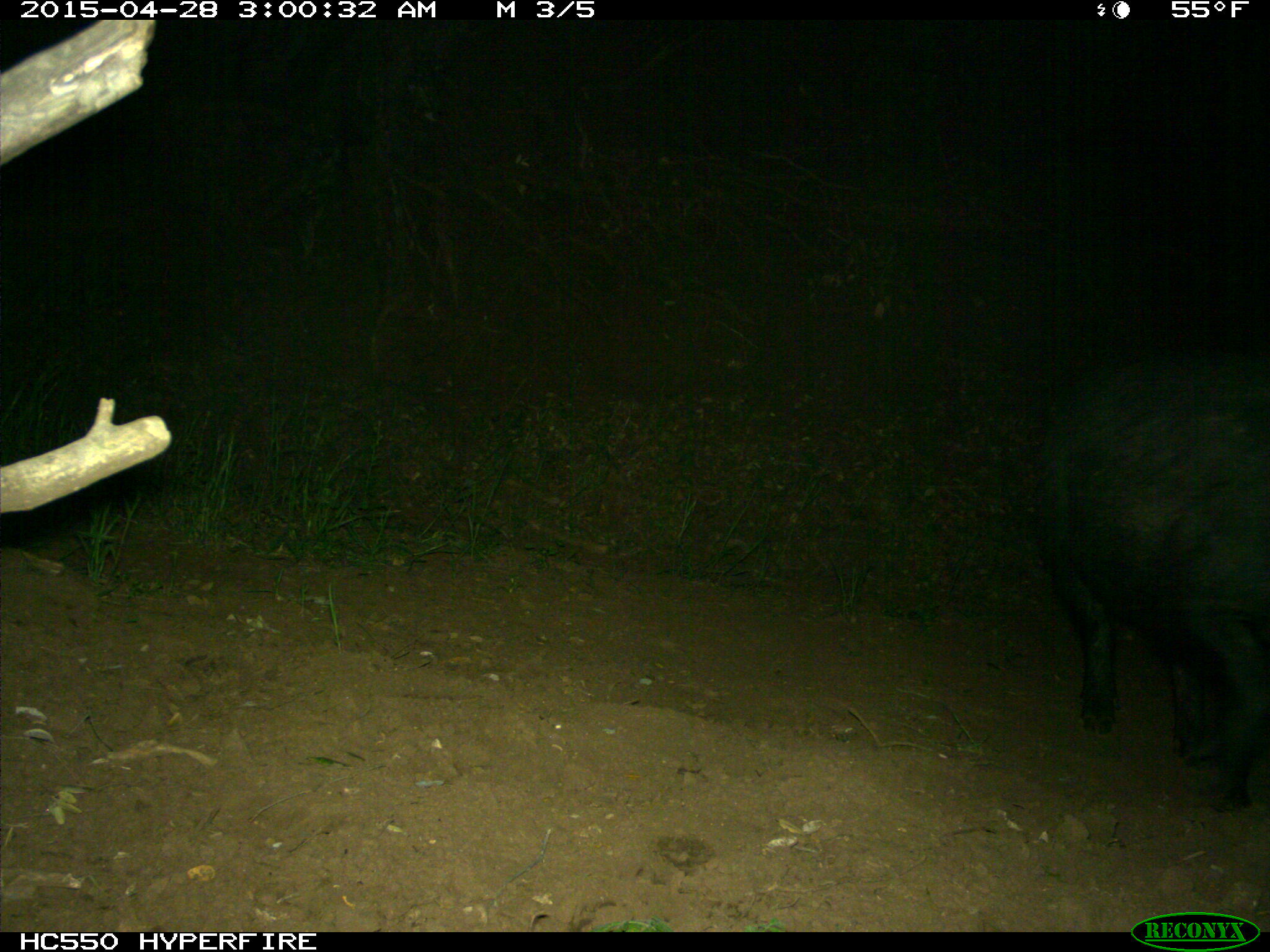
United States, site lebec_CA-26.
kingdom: Animalia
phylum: Chordata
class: Mammalia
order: Artiodactyla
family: Suidae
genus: Sus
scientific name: Sus scrofa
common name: wild boar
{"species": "Sus scrofa (wild boar)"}